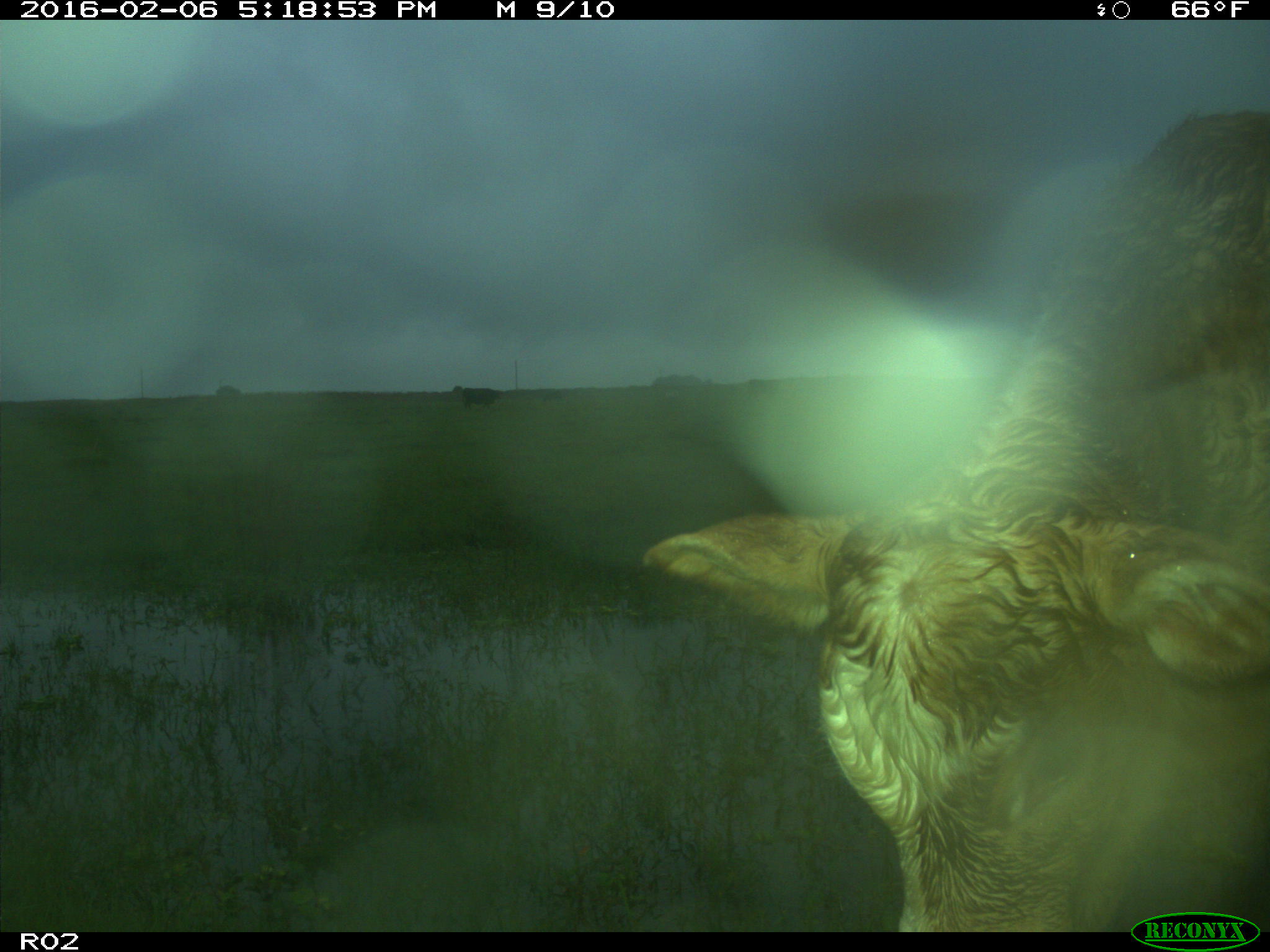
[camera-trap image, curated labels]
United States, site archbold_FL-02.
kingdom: Animalia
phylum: Chordata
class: Mammalia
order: Artiodactyla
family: Bovidae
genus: Bos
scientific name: Bos taurus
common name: domestic cow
Bos taurus (domestic cow).